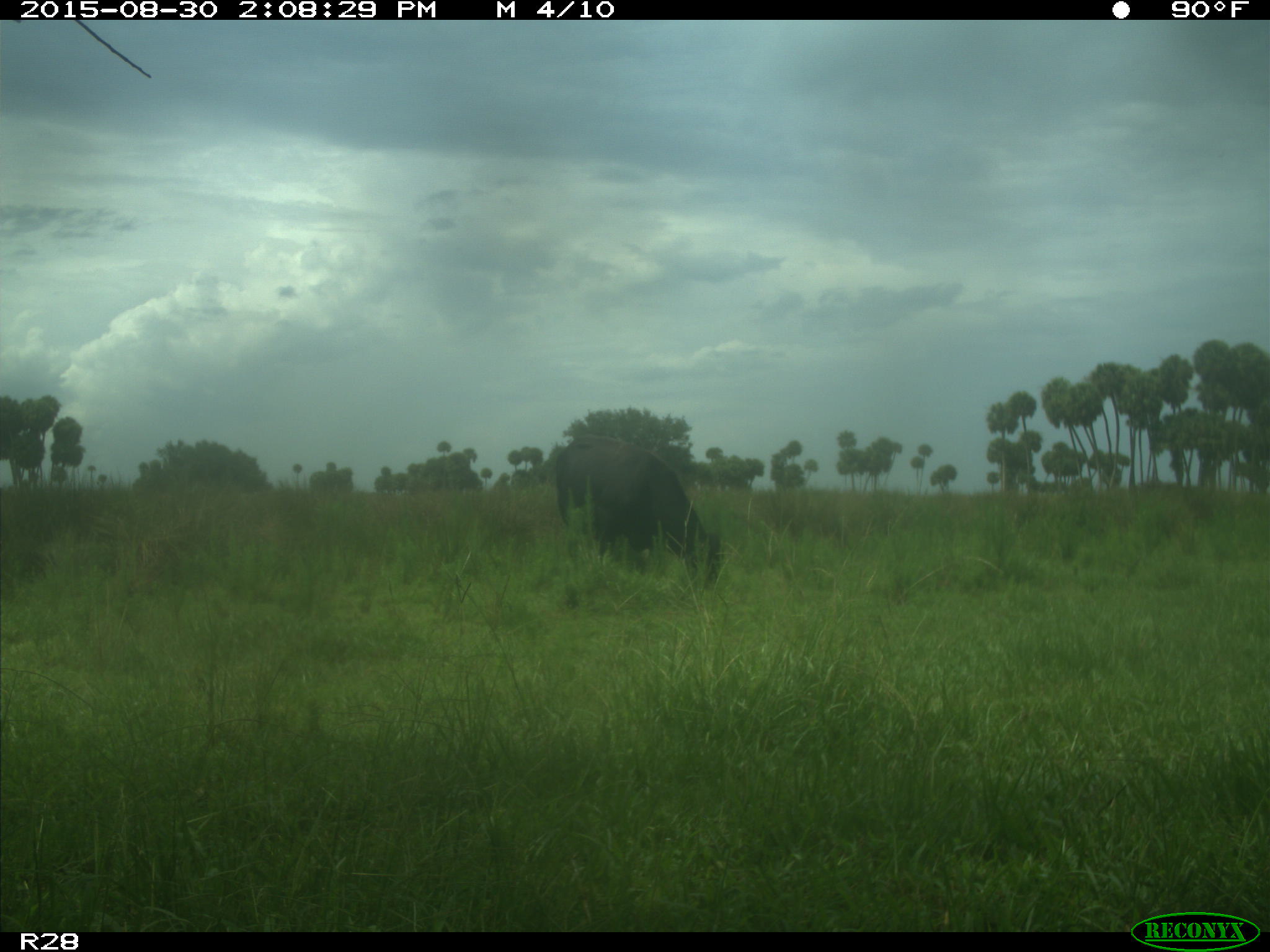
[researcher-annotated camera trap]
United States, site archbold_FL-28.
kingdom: Animalia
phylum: Chordata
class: Mammalia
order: Artiodactyla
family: Bovidae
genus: Bos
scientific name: Bos taurus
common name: domestic cow